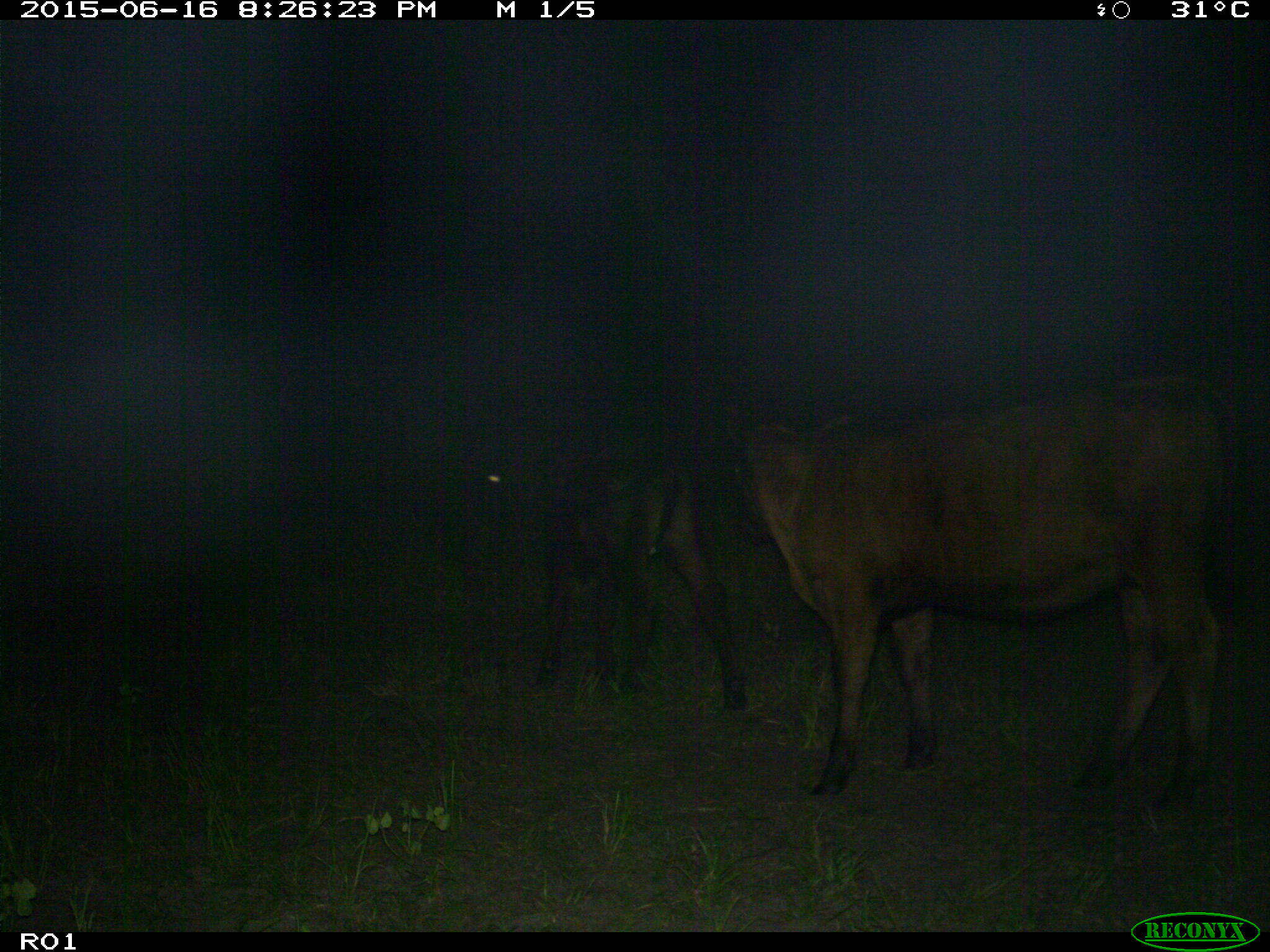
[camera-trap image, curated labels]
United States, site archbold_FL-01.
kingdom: Animalia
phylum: Chordata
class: Mammalia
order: Artiodactyla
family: Bovidae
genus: Bos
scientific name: Bos taurus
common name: domestic cow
Bos taurus (domestic cow).